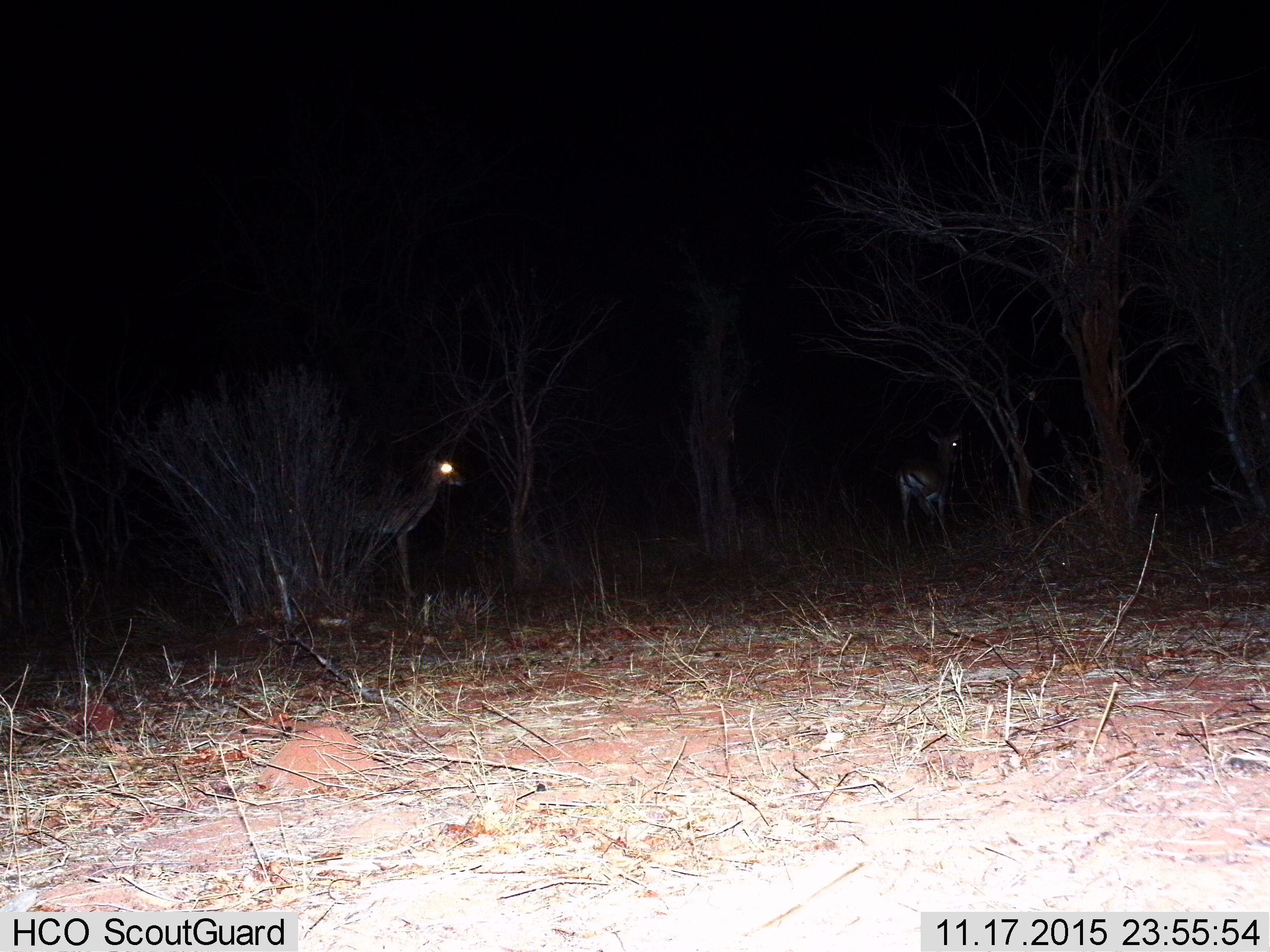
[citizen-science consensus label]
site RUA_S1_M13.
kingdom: Animalia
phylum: Chordata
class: Mammalia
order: Artiodactyla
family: Bovidae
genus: Aepyceros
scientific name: Aepyceros melampus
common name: impala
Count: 2.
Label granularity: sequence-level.